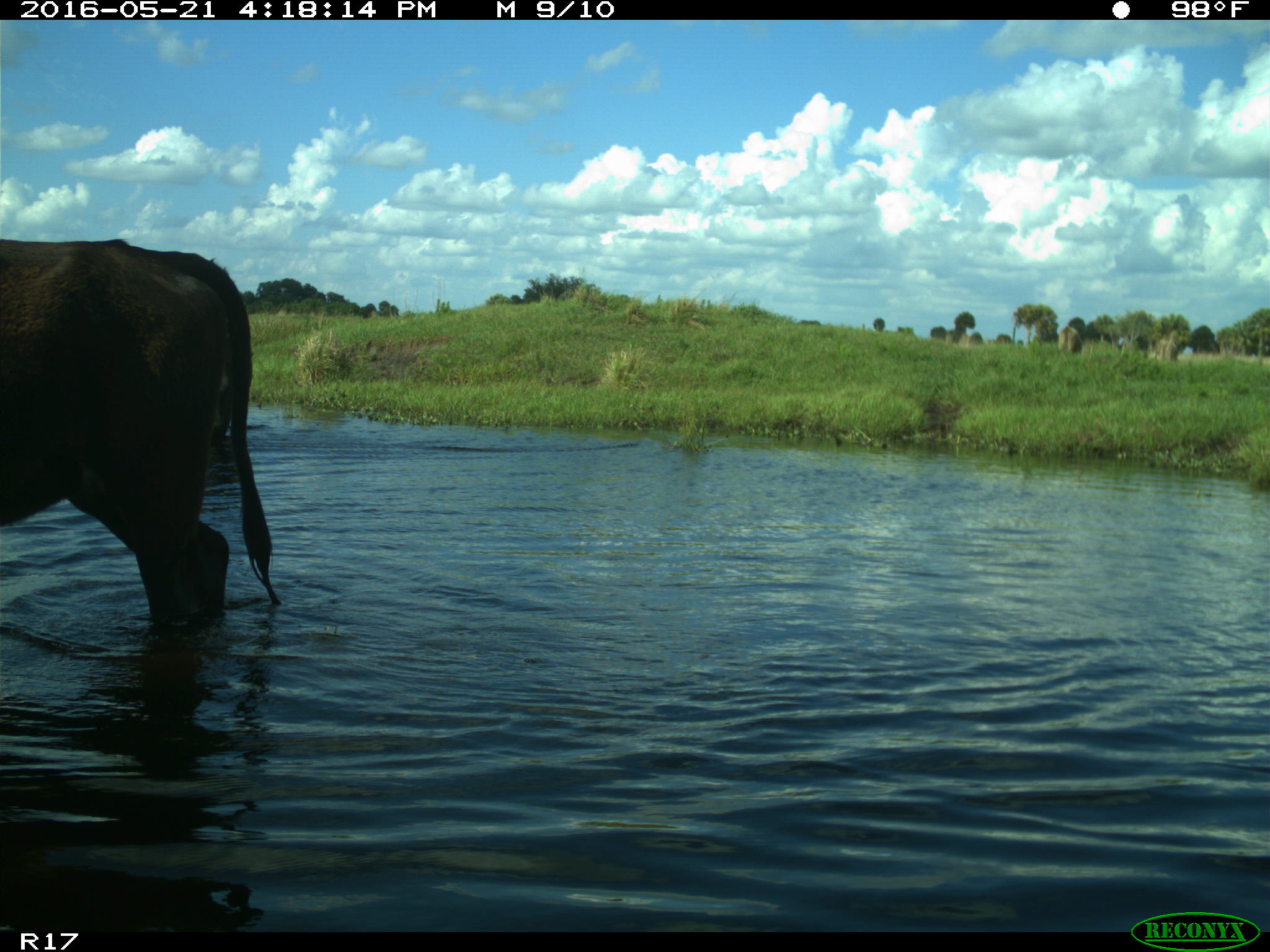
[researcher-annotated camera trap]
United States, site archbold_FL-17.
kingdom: Animalia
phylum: Chordata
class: Mammalia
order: Artiodactyla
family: Bovidae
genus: Bos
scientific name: Bos taurus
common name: domestic cow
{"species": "Bos taurus (domestic cow)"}